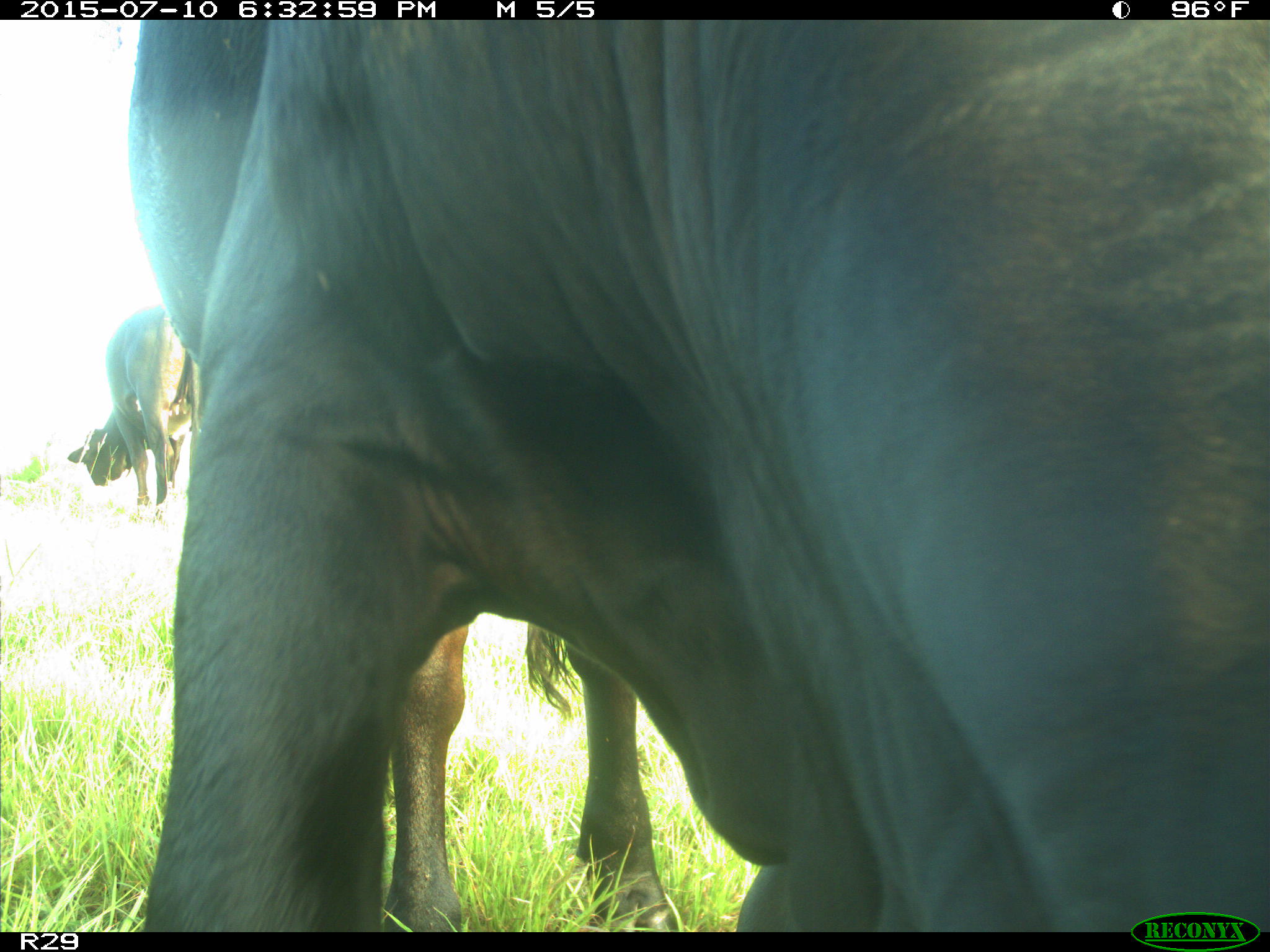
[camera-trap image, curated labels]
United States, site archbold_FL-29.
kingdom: Animalia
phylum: Chordata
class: Mammalia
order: Artiodactyla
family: Bovidae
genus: Bos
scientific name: Bos taurus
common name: domestic cow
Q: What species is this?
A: Bos taurus (domestic cow).